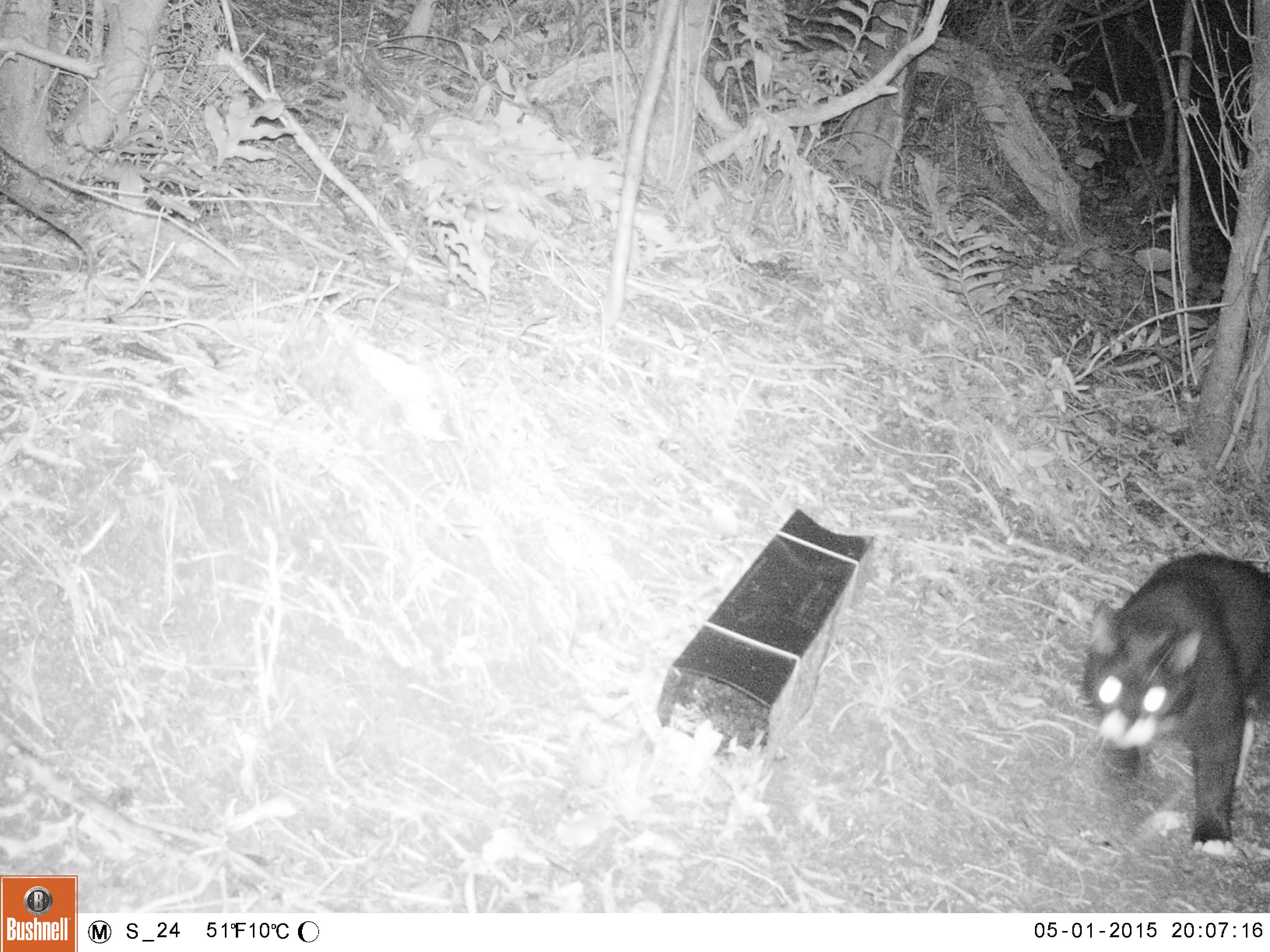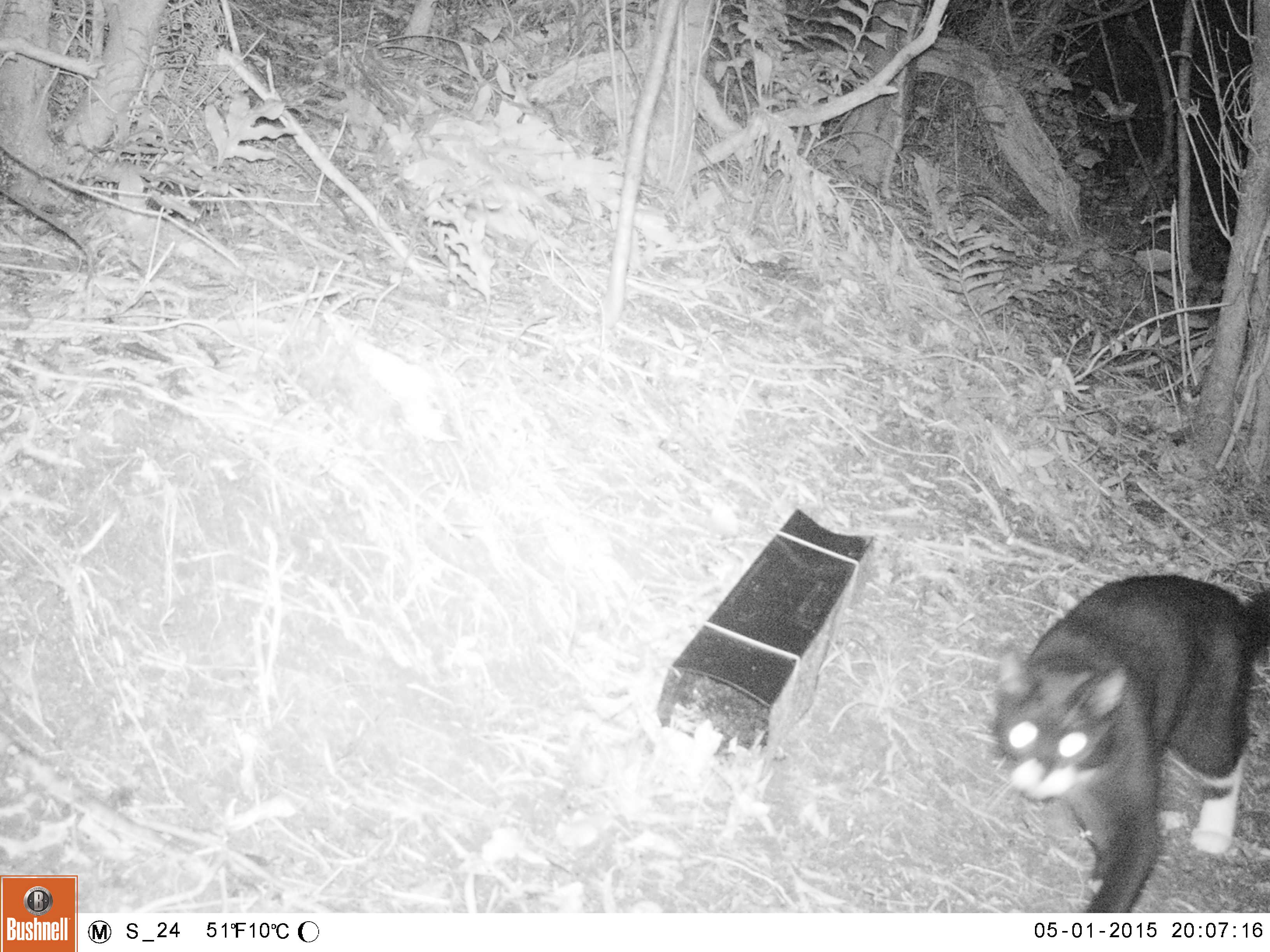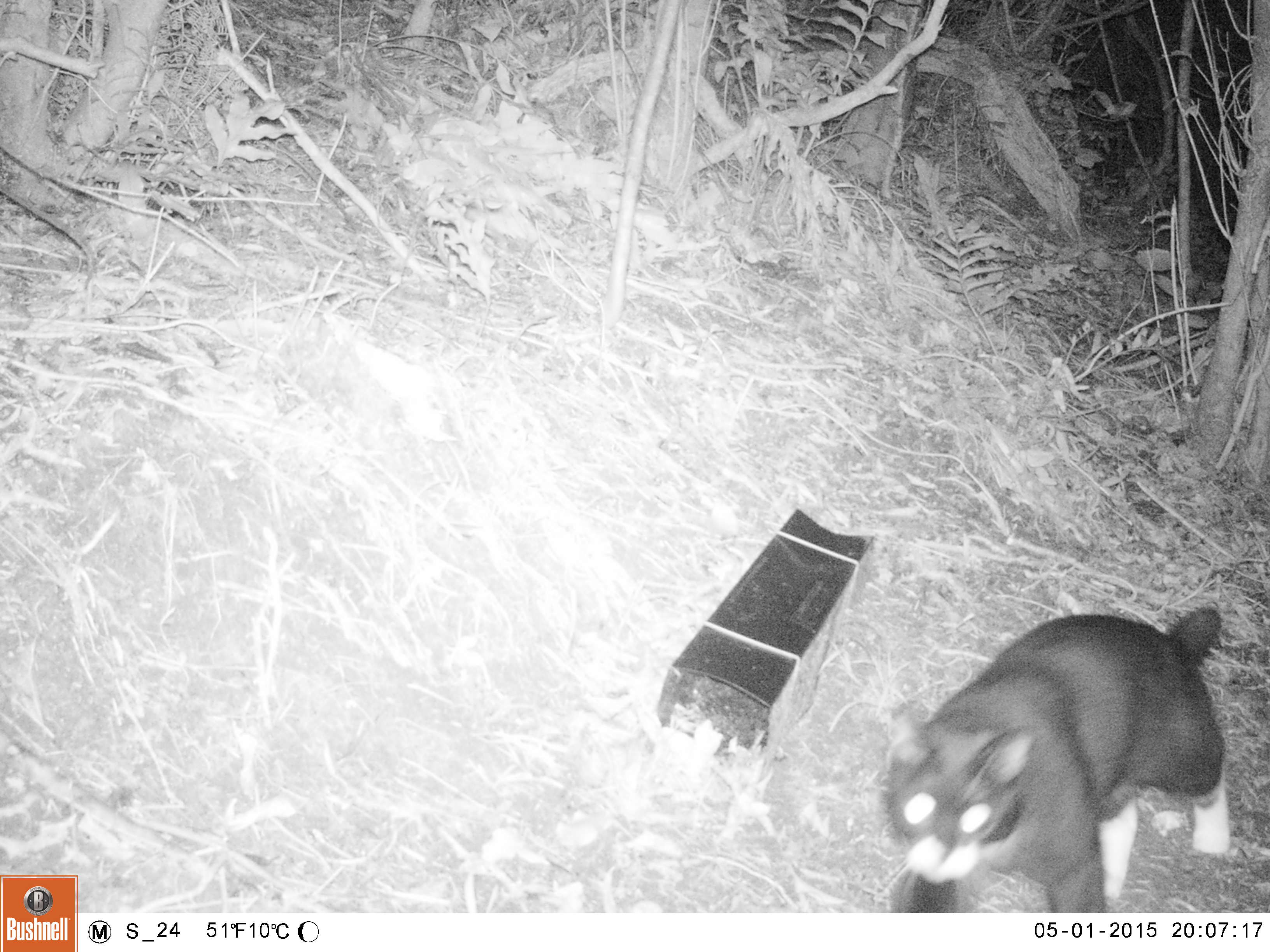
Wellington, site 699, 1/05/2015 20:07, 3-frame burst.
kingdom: Animalia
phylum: Chordata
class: Mammalia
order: Carnivora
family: Felidae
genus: Felis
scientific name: Felis catus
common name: cat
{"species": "cat (Felis catus)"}